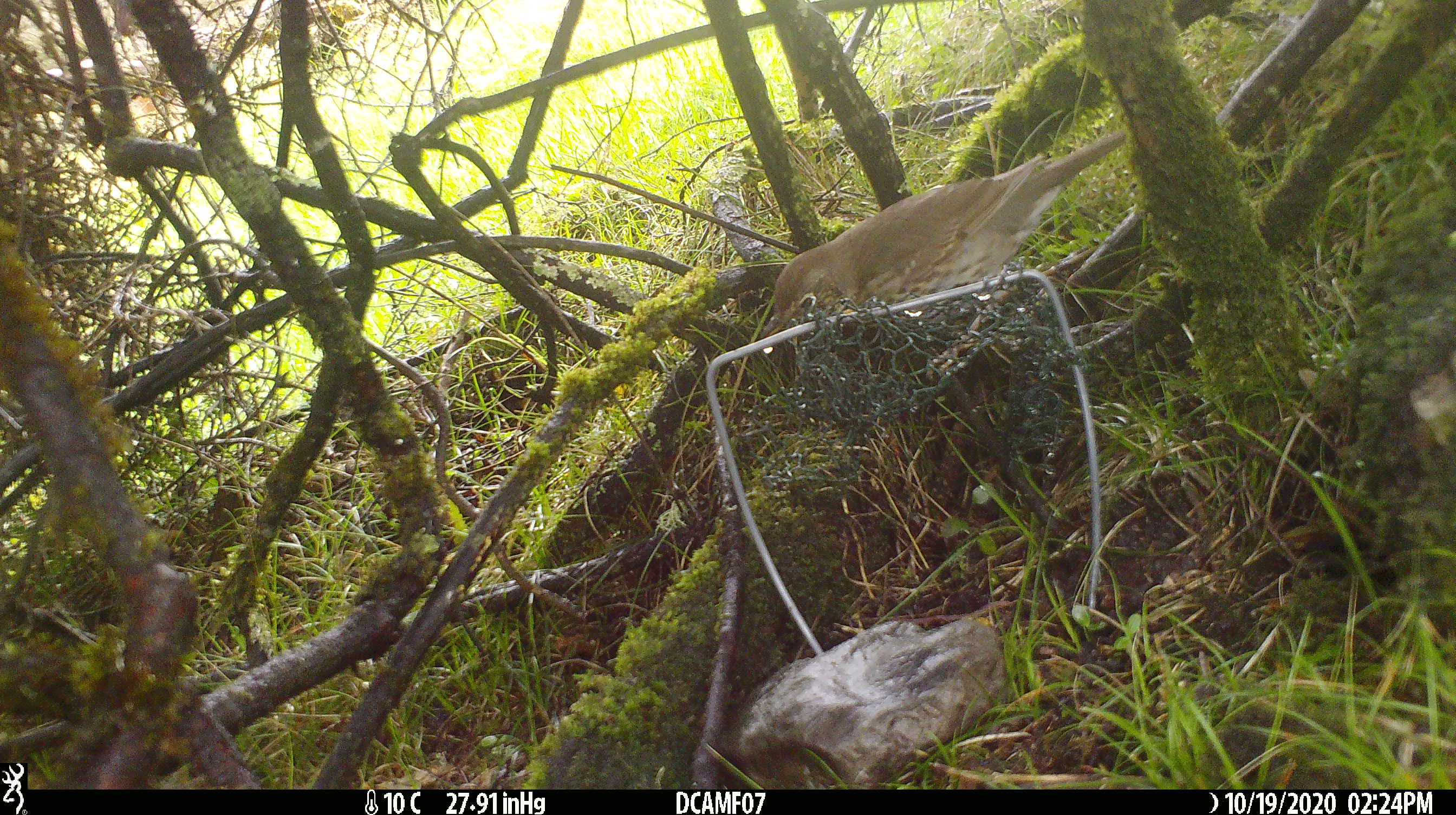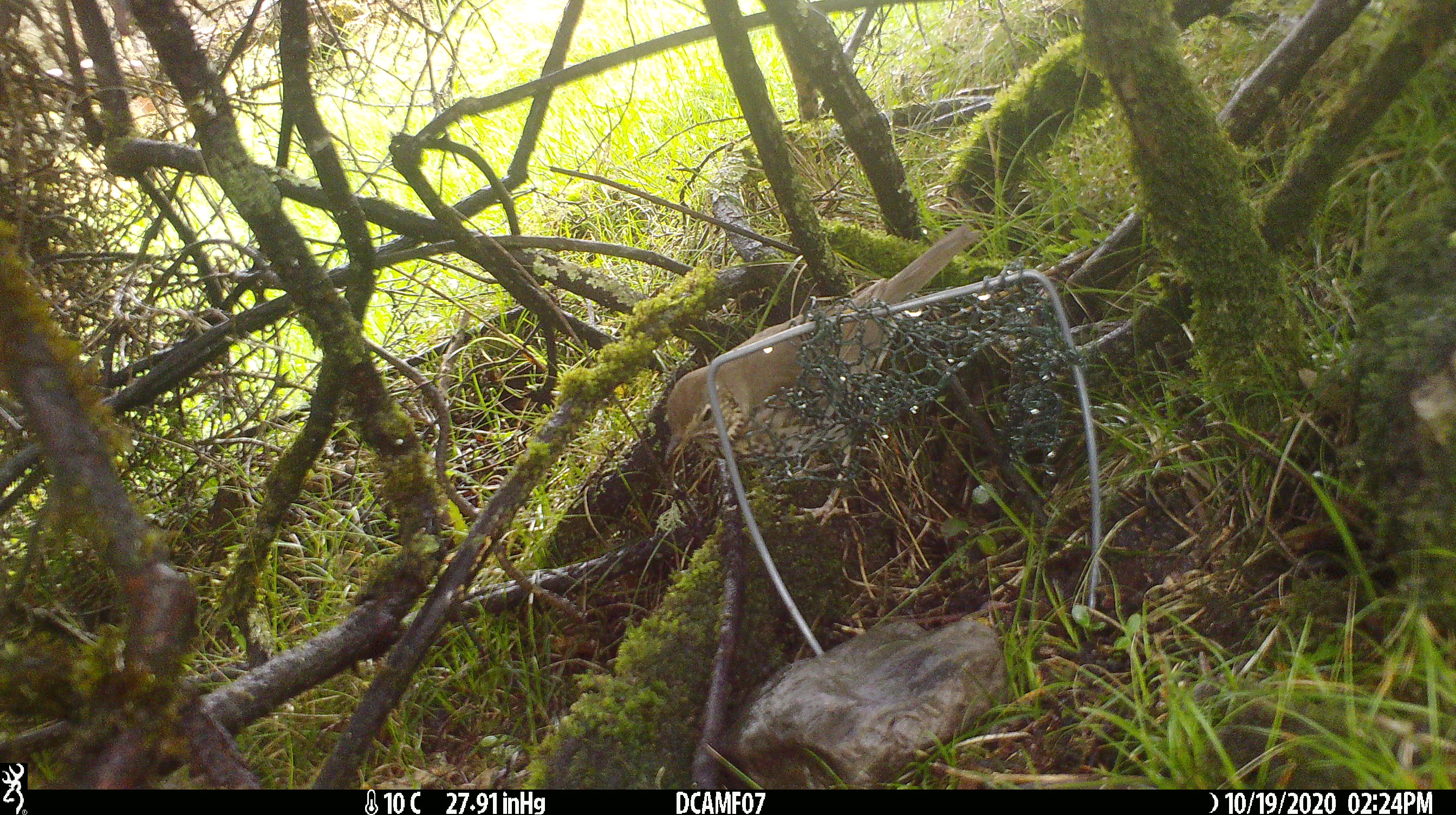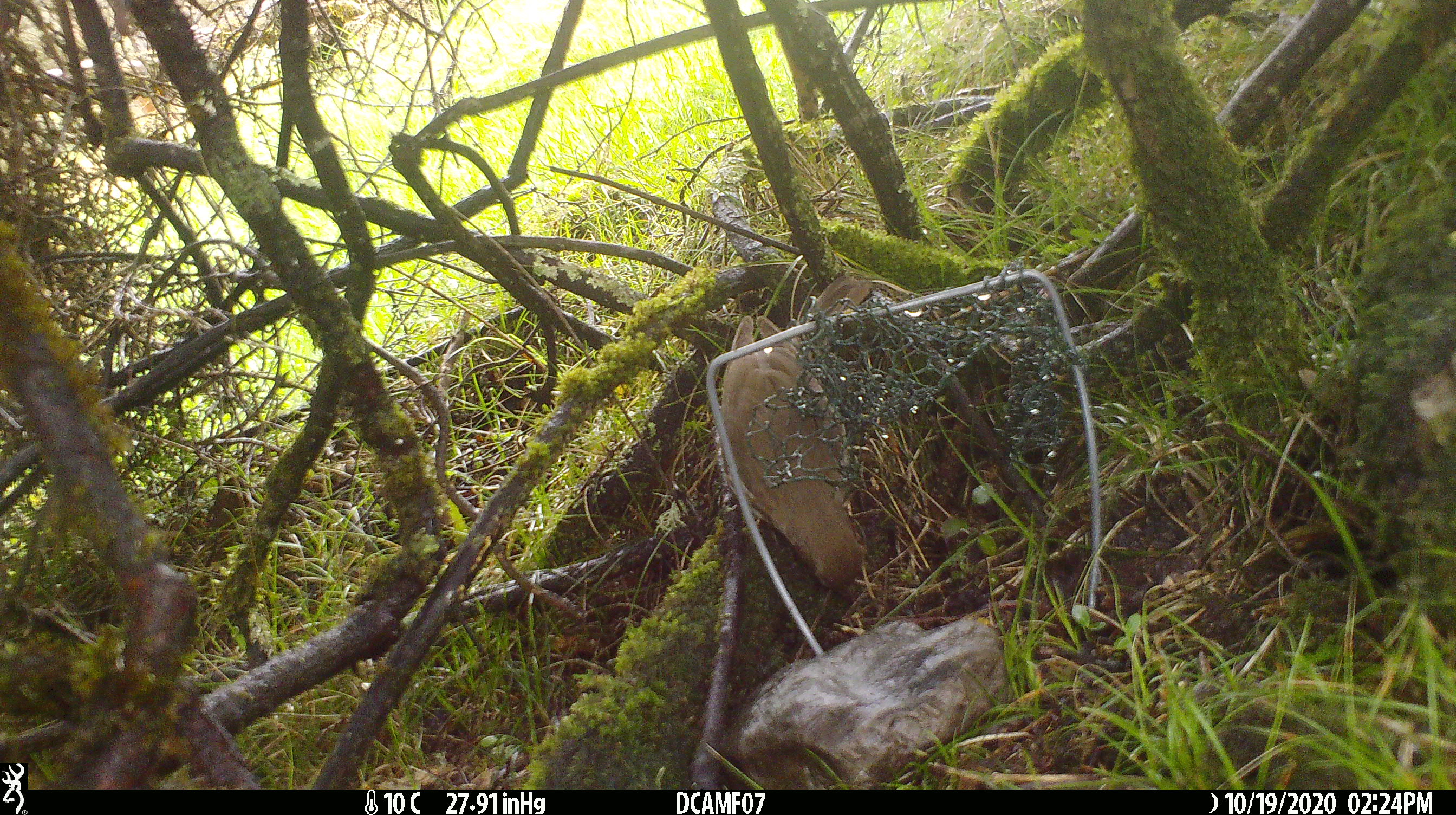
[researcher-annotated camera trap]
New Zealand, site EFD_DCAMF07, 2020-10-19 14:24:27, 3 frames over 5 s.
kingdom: Animalia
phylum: Chordata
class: Aves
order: Passeriformes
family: Turdidae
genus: Turdus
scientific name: Turdus philomelos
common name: song thrush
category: thrush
Thrush (song thrush) (Turdus philomelos).